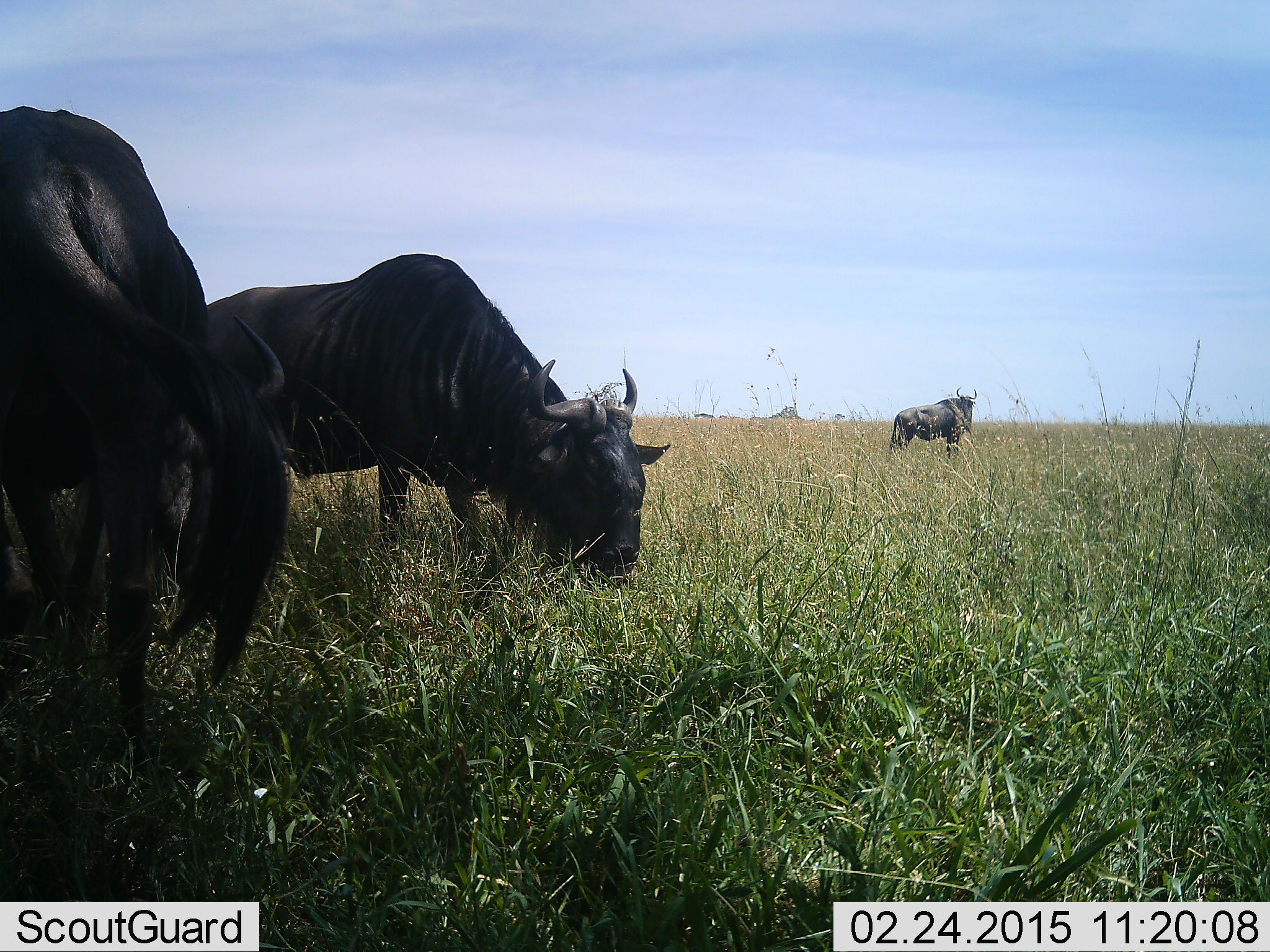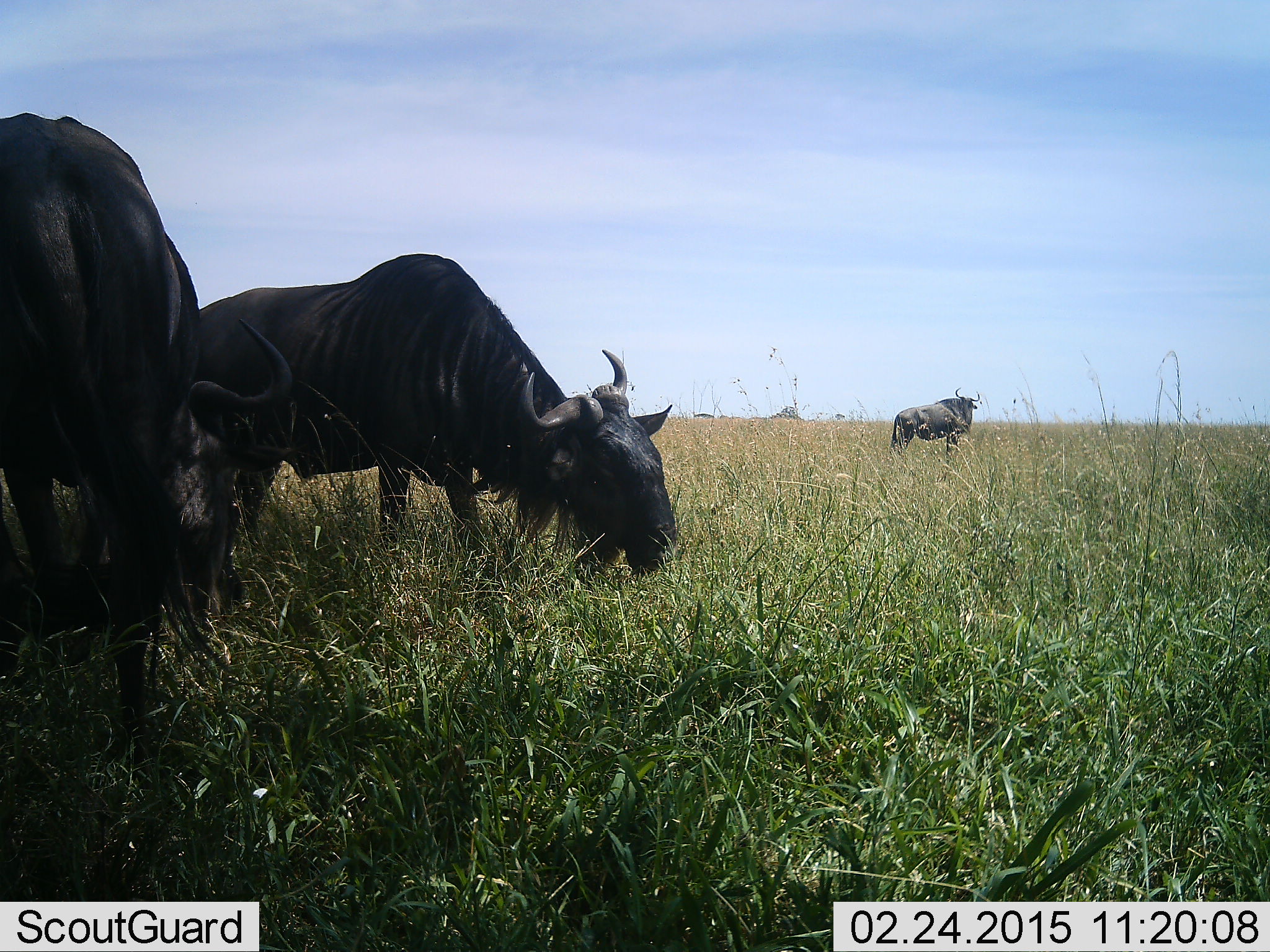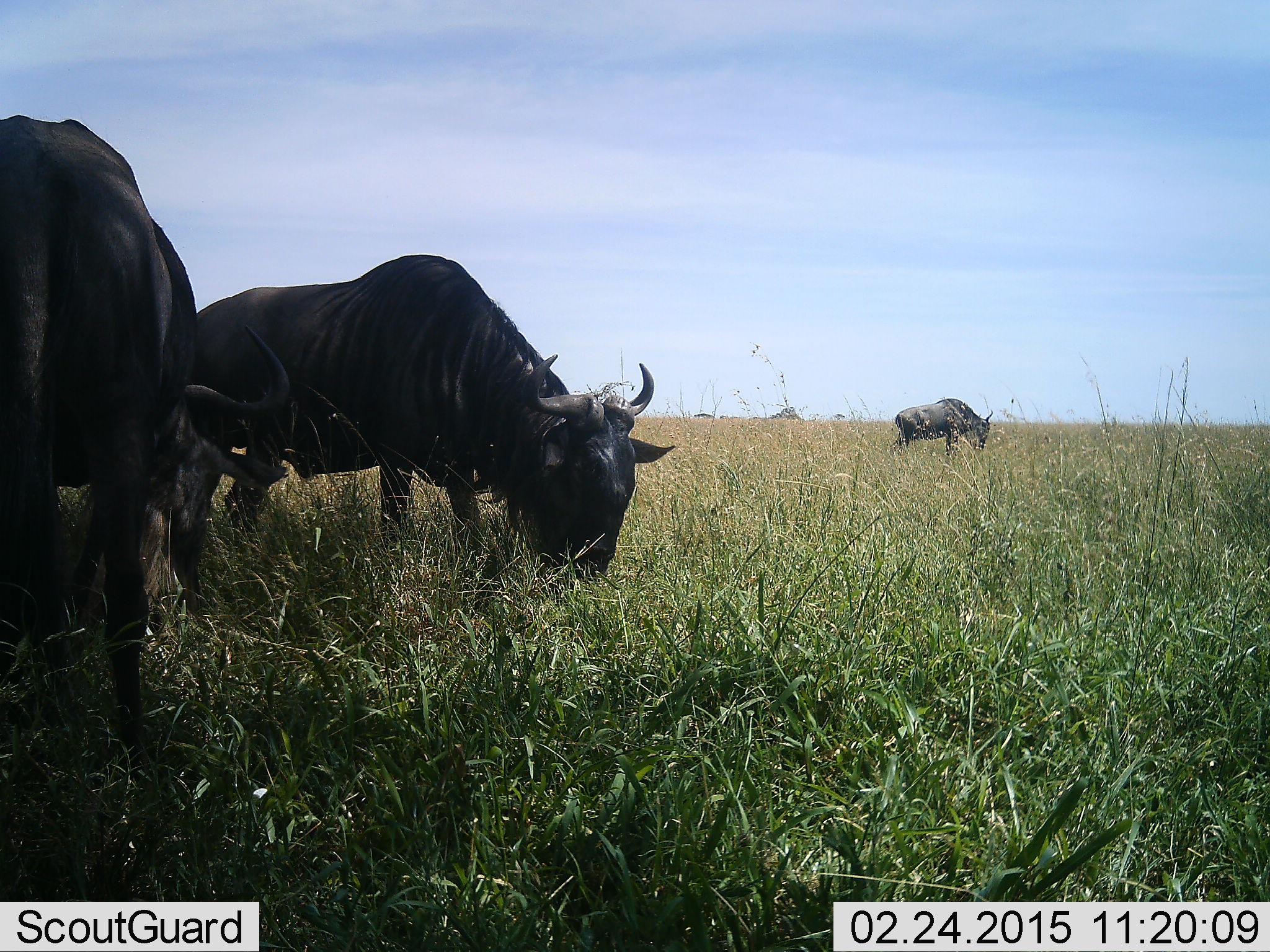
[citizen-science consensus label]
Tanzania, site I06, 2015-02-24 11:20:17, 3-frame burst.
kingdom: Animalia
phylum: Chordata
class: Mammalia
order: Artiodactyla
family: Bovidae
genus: Connochaetes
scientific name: Connochaetes taurinus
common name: blue wildebeest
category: wildebeest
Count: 3.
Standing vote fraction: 50%.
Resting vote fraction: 0%.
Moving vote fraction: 10%.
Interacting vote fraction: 0%.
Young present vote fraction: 0%.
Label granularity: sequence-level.